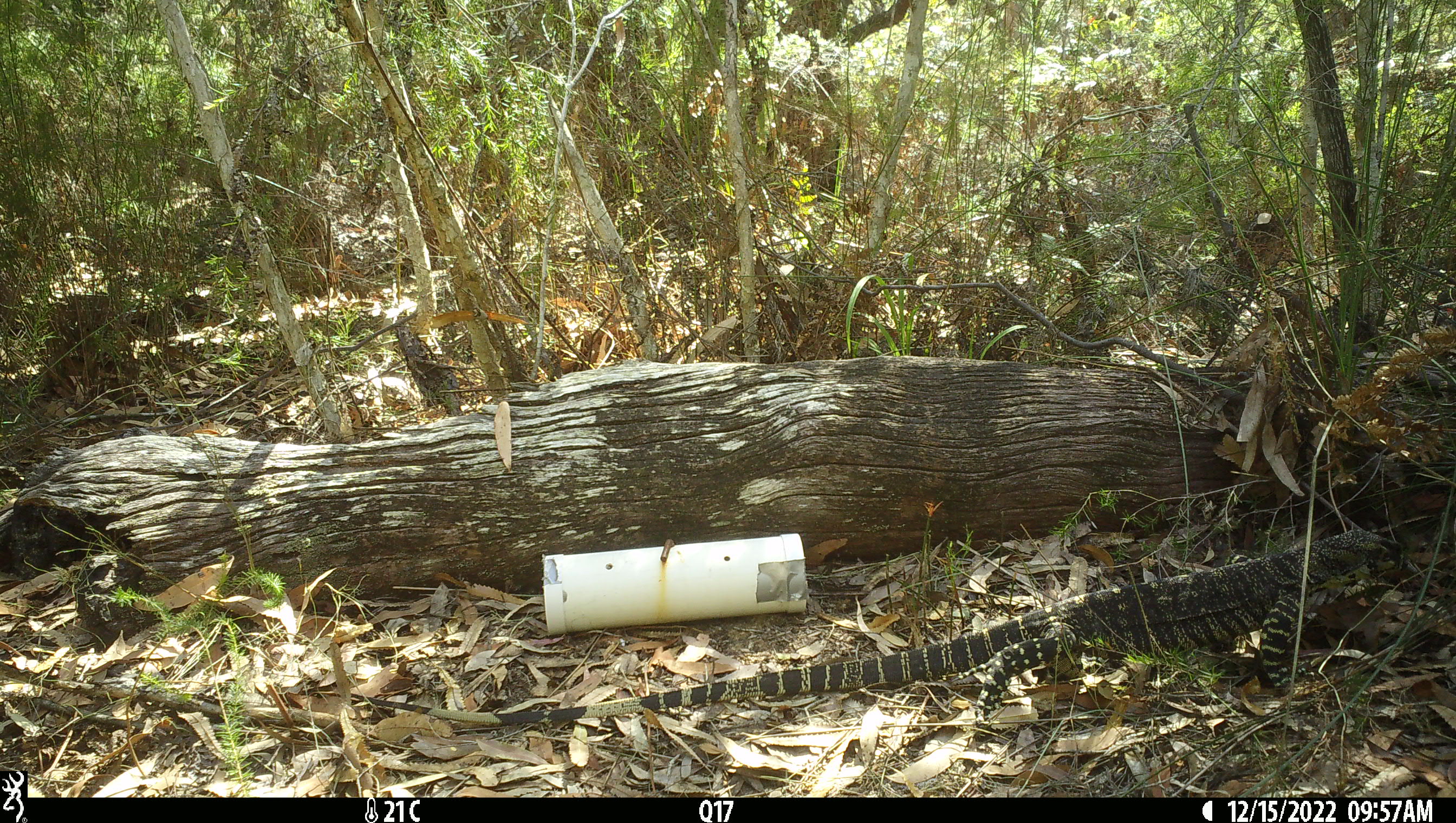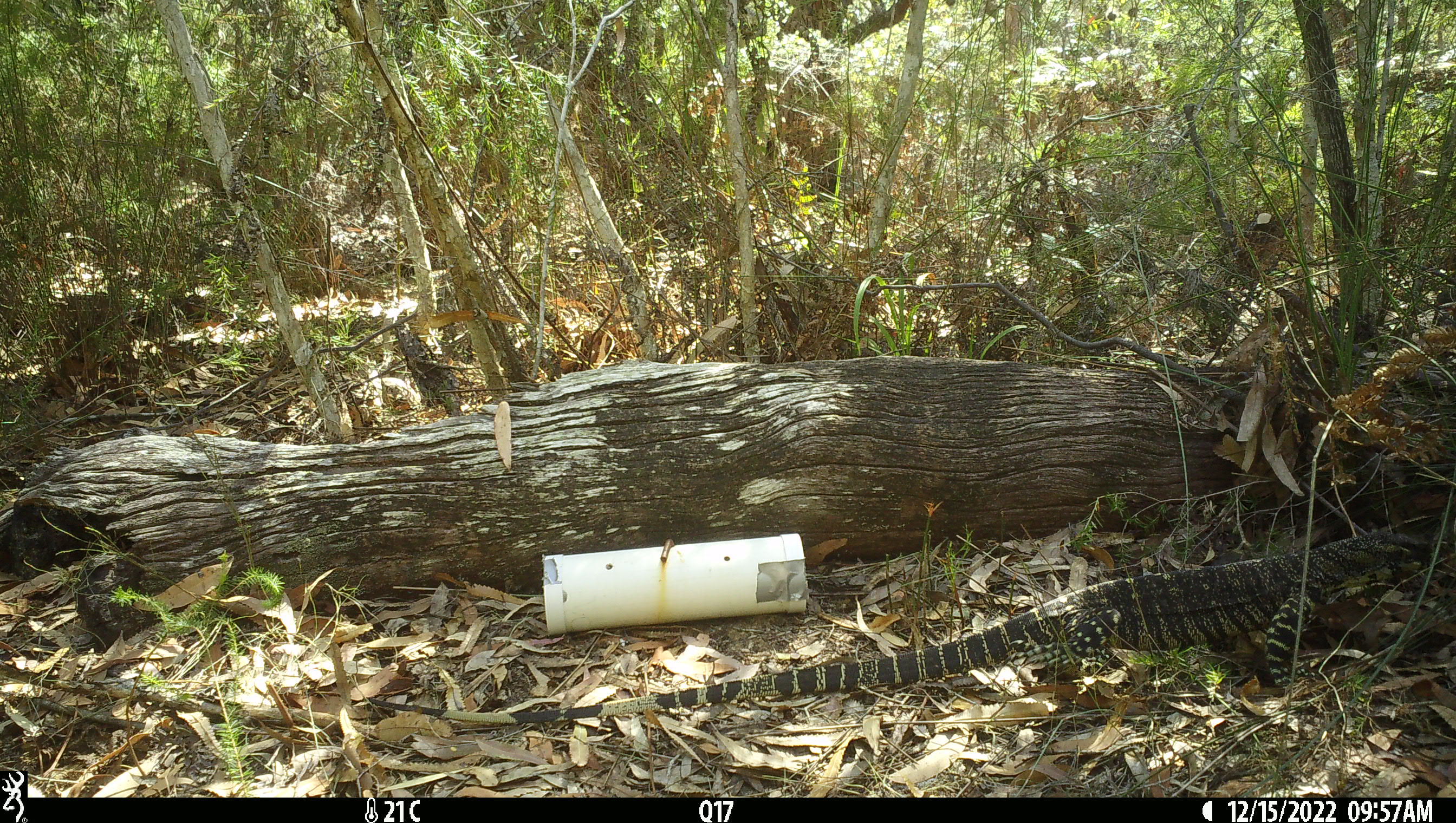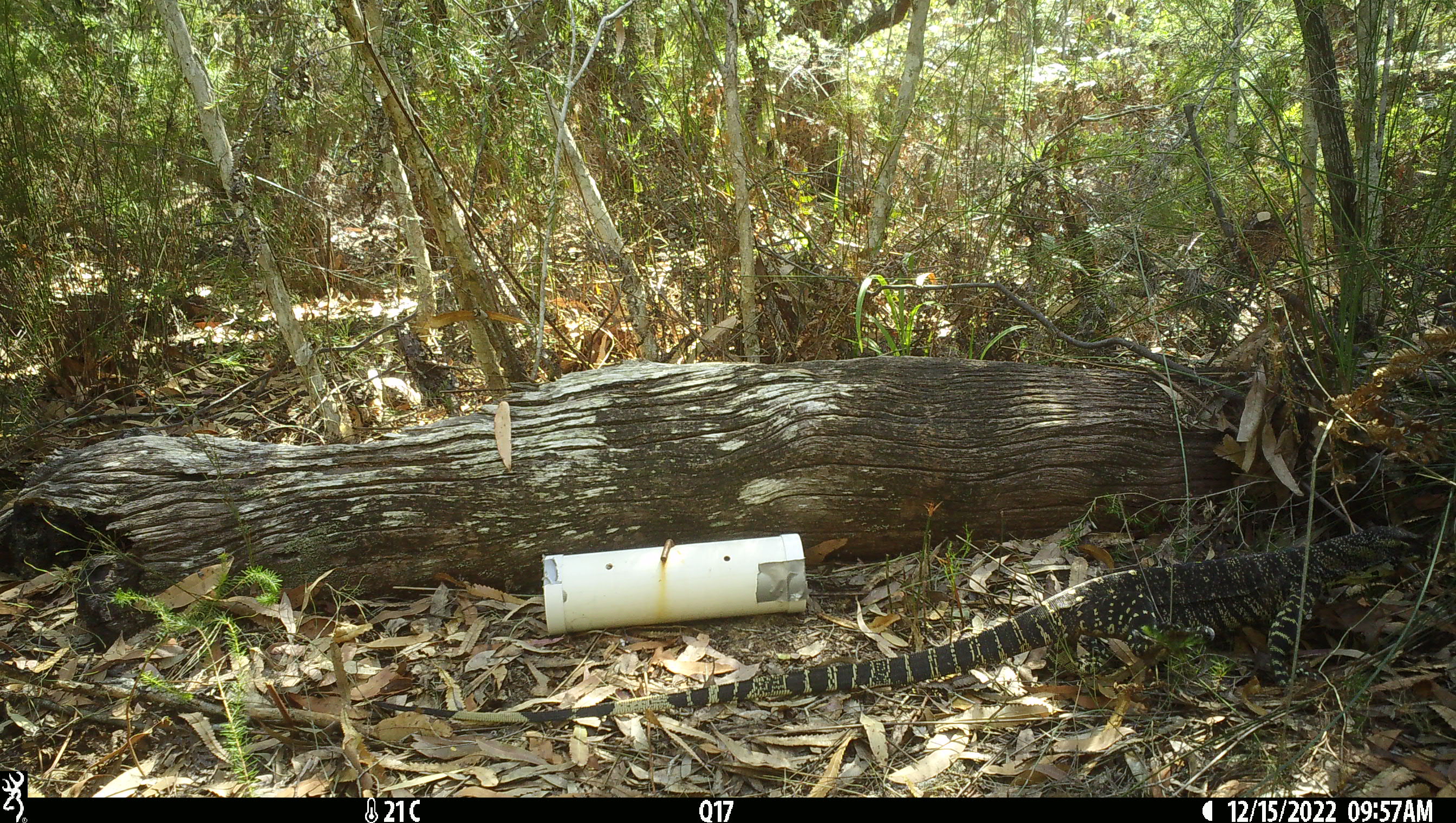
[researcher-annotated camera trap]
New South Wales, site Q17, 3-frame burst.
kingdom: Animalia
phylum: Chordata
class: Reptilia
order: Squamata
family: Varanidae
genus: Varanus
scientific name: Varanus varius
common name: lace monitor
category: goanna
Goanna (lace monitor) (Varanus varius).